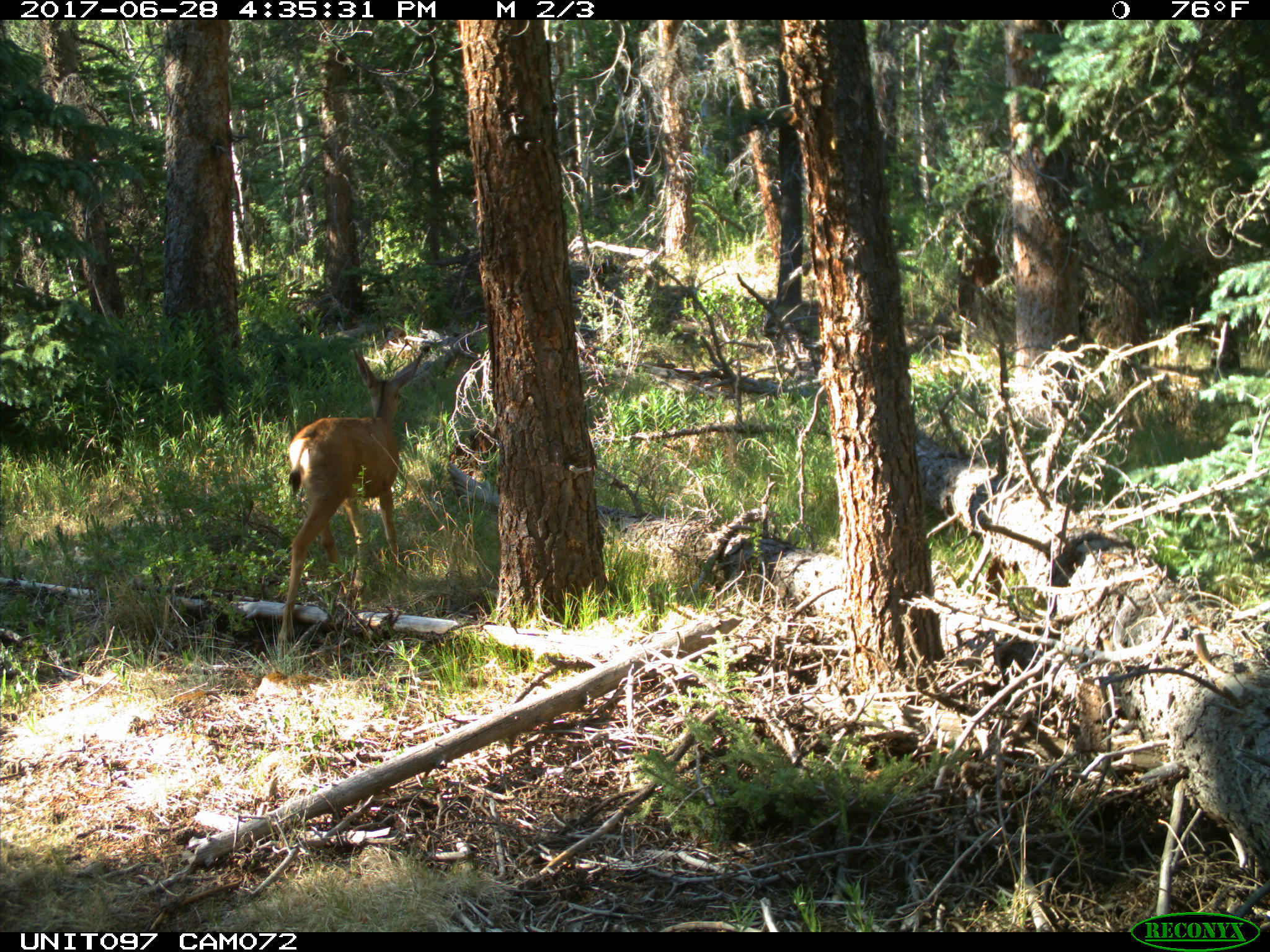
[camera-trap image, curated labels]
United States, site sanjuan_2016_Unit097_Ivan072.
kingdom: Animalia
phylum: Chordata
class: Mammalia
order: Artiodactyla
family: Cervidae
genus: Odocoileus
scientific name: Odocoileus hemionus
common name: mule deer